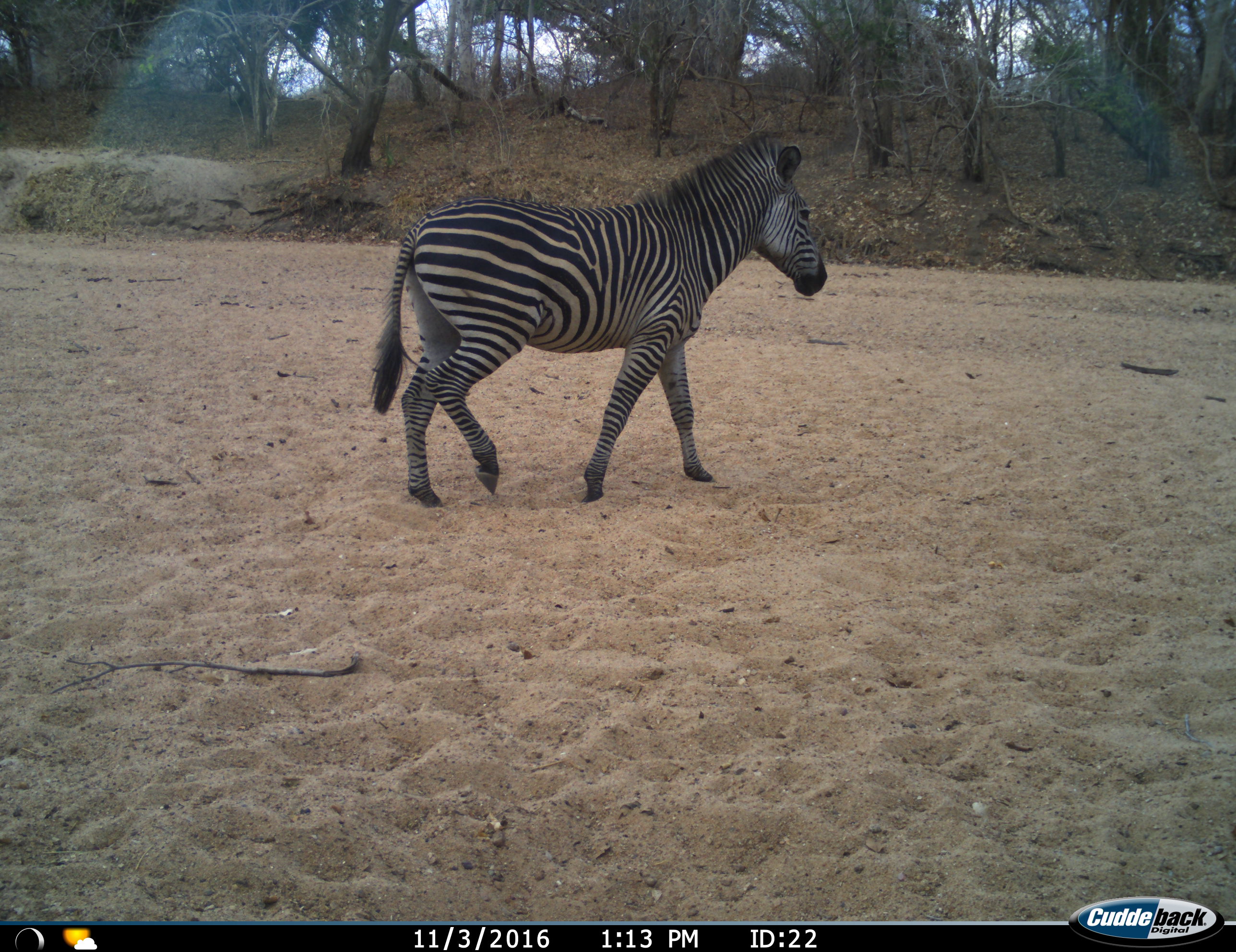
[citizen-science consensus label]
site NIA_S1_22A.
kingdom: Animalia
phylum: Chordata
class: Mammalia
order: Perissodactyla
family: Equidae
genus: Equus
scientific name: Equus quagga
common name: plains zebra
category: zebraplains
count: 1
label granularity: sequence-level